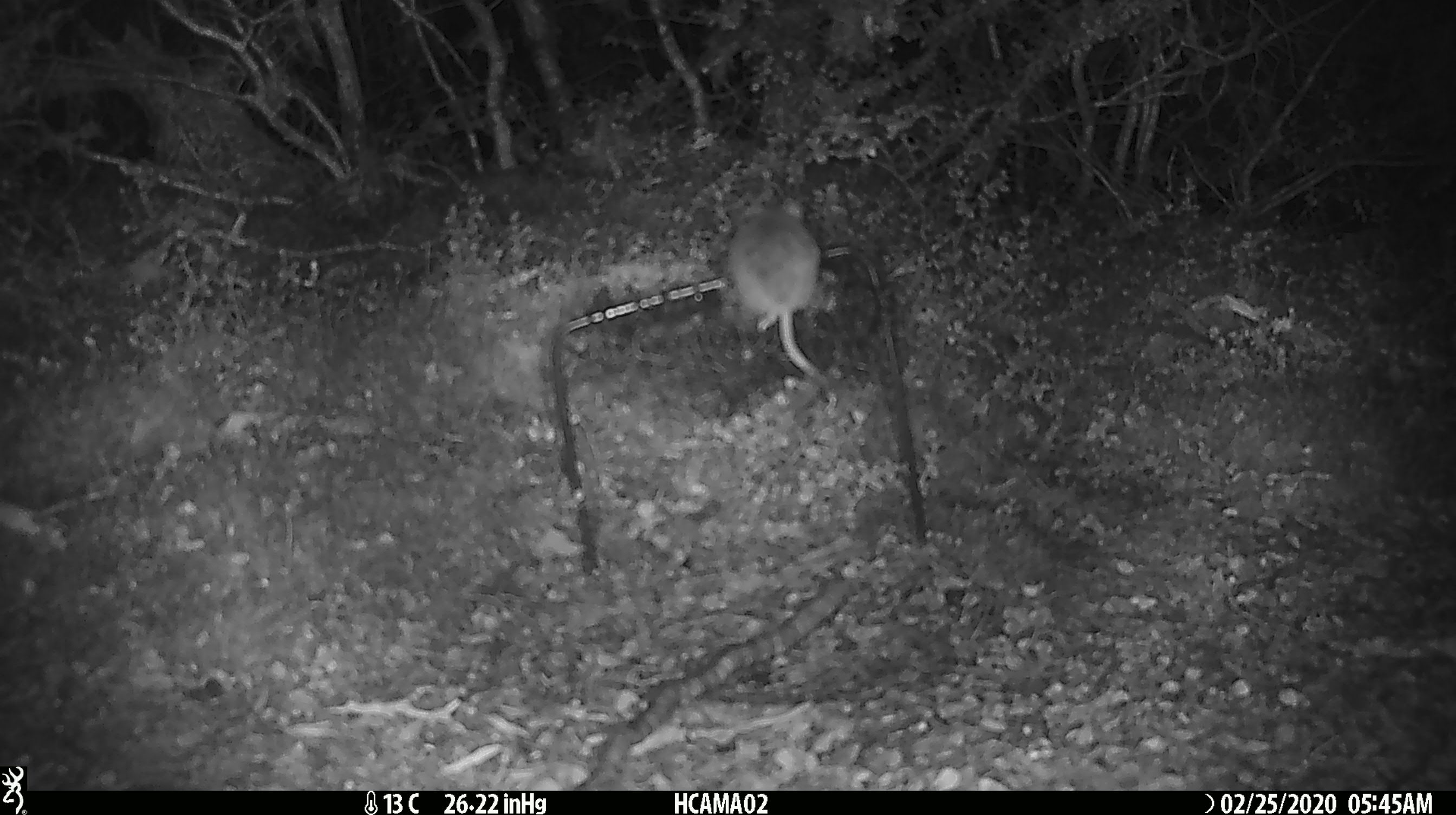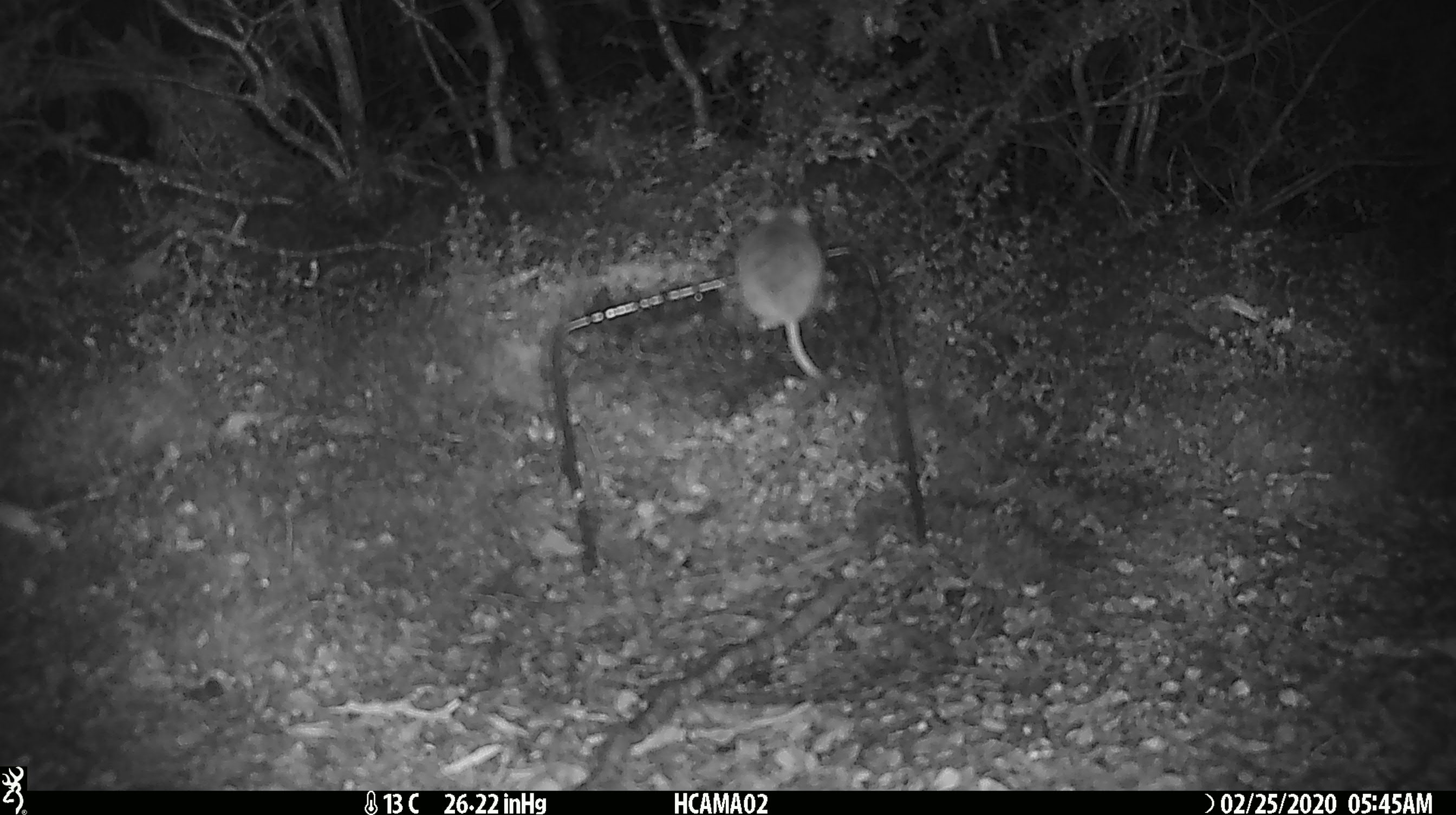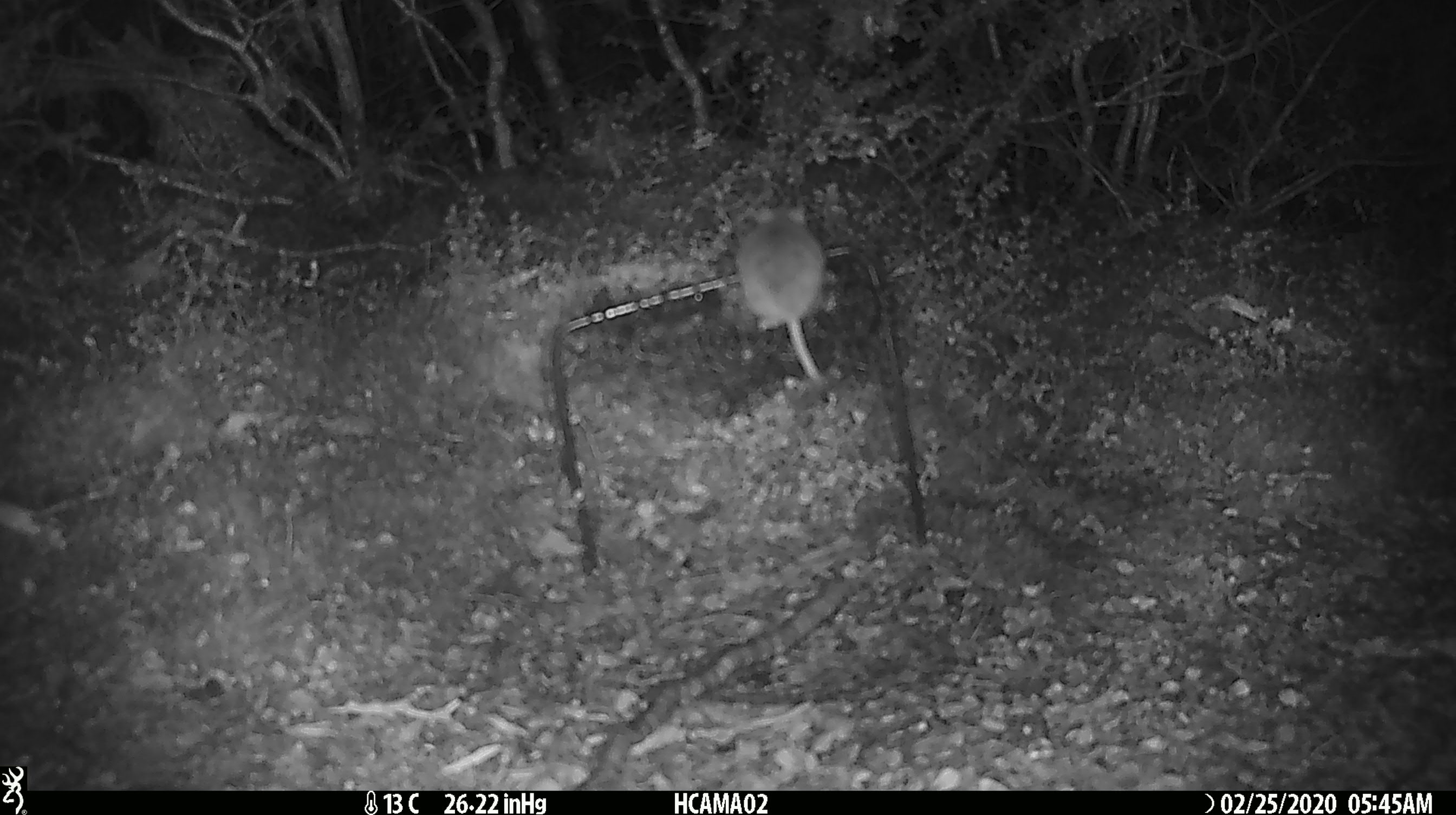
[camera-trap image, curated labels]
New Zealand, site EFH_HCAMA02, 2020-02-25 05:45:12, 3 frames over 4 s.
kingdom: Animalia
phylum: Chordata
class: Mammalia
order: Rodentia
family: Muridae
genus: Mus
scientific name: Mus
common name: mouse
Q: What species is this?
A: Mouse (Mus).